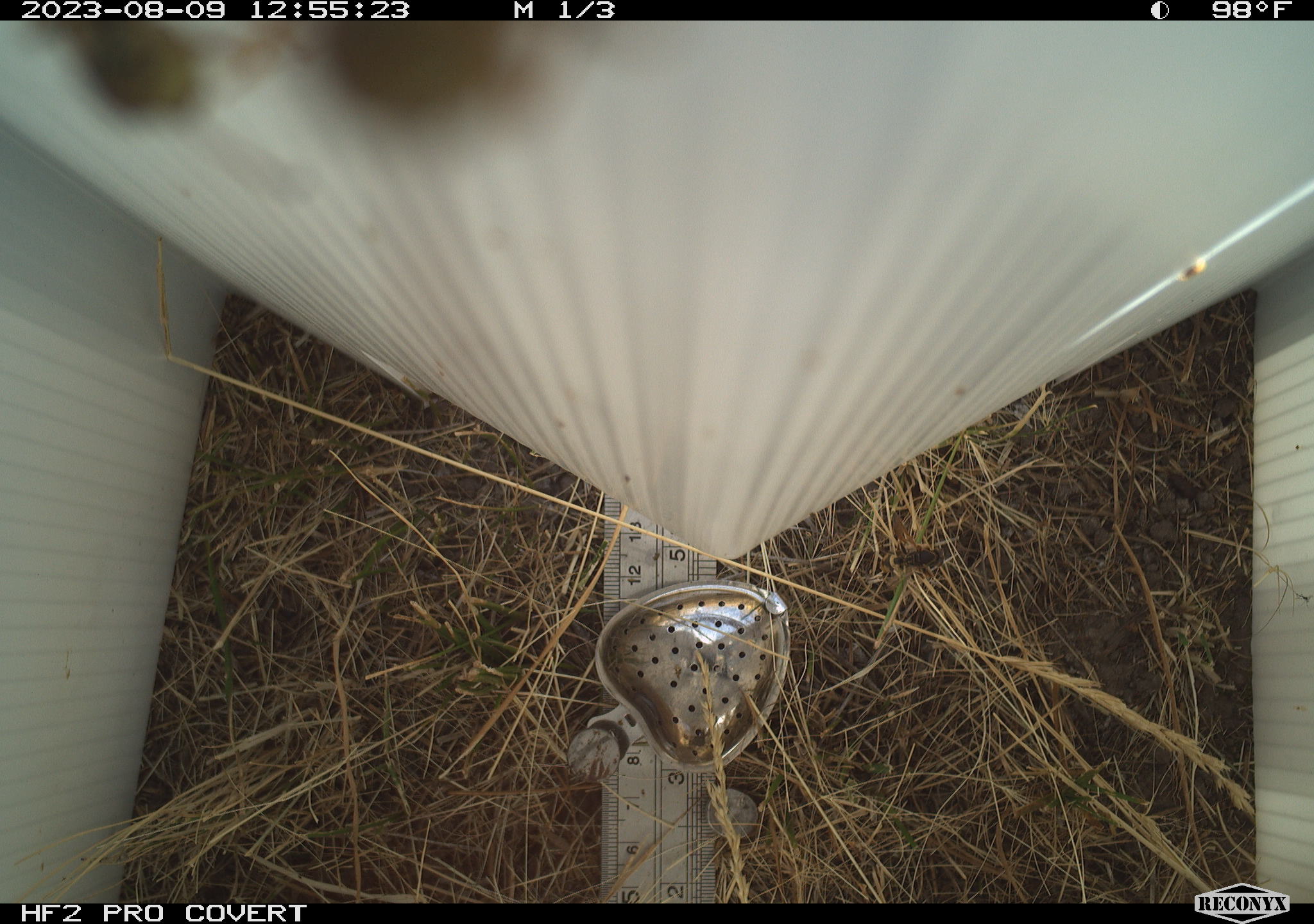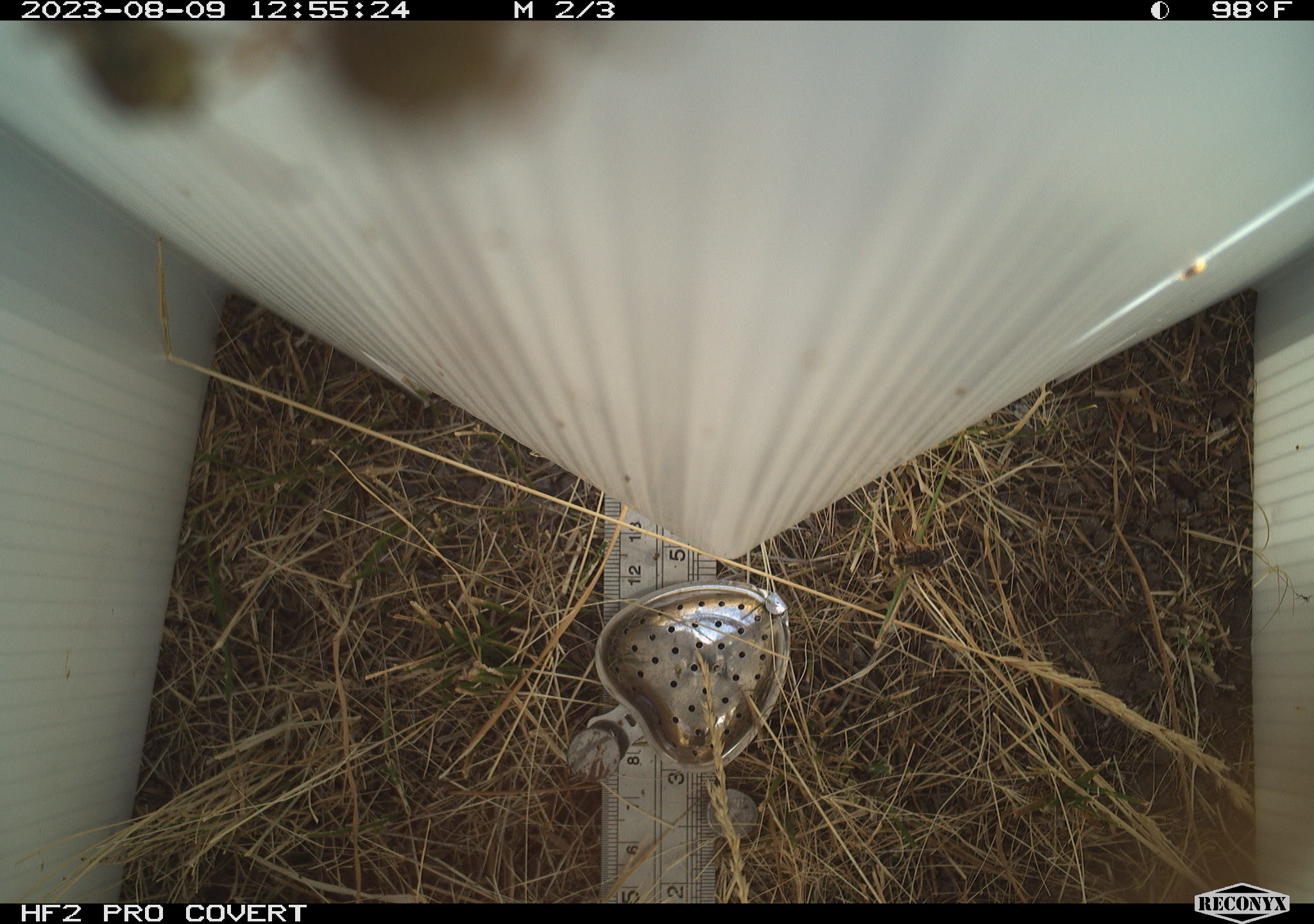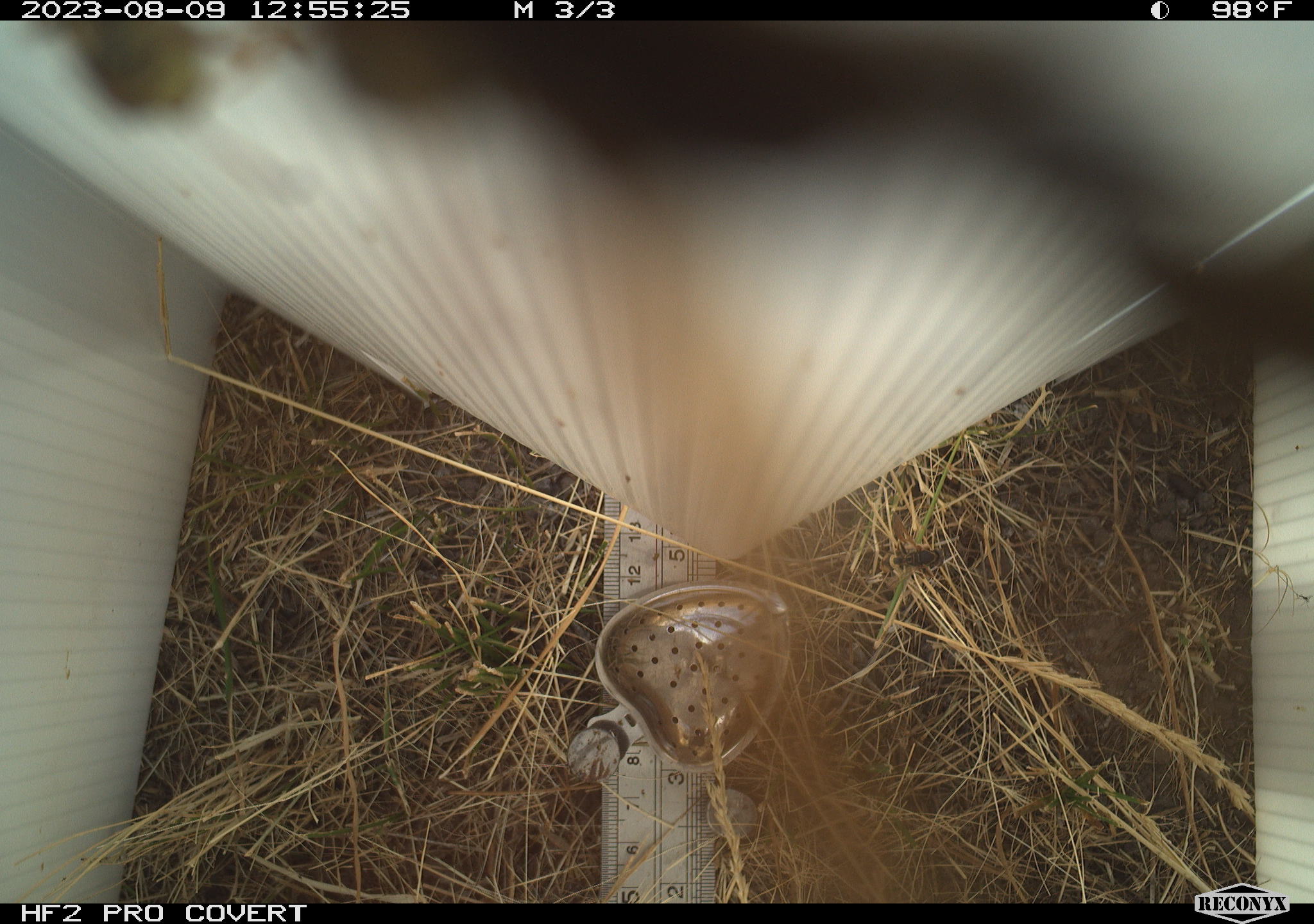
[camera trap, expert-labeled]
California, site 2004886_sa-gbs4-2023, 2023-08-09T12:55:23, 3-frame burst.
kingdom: Animalia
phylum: Arthropoda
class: Insecta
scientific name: Insecta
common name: insect